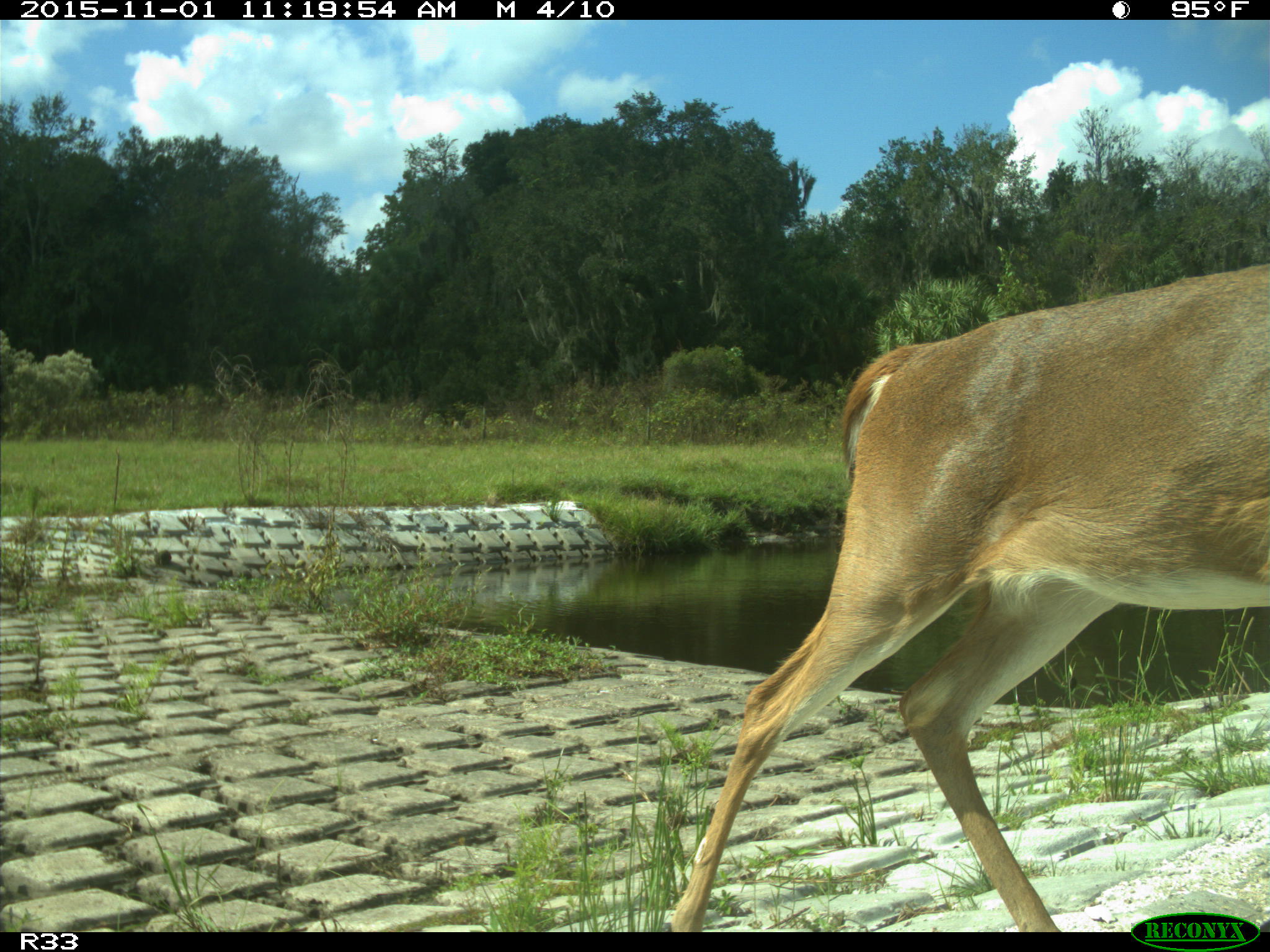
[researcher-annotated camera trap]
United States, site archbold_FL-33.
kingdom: Animalia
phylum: Chordata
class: Mammalia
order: Artiodactyla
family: Cervidae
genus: Odocoileus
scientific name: Odocoileus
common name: deer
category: unidentified deer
Unidentified deer (deer) (Odocoileus).